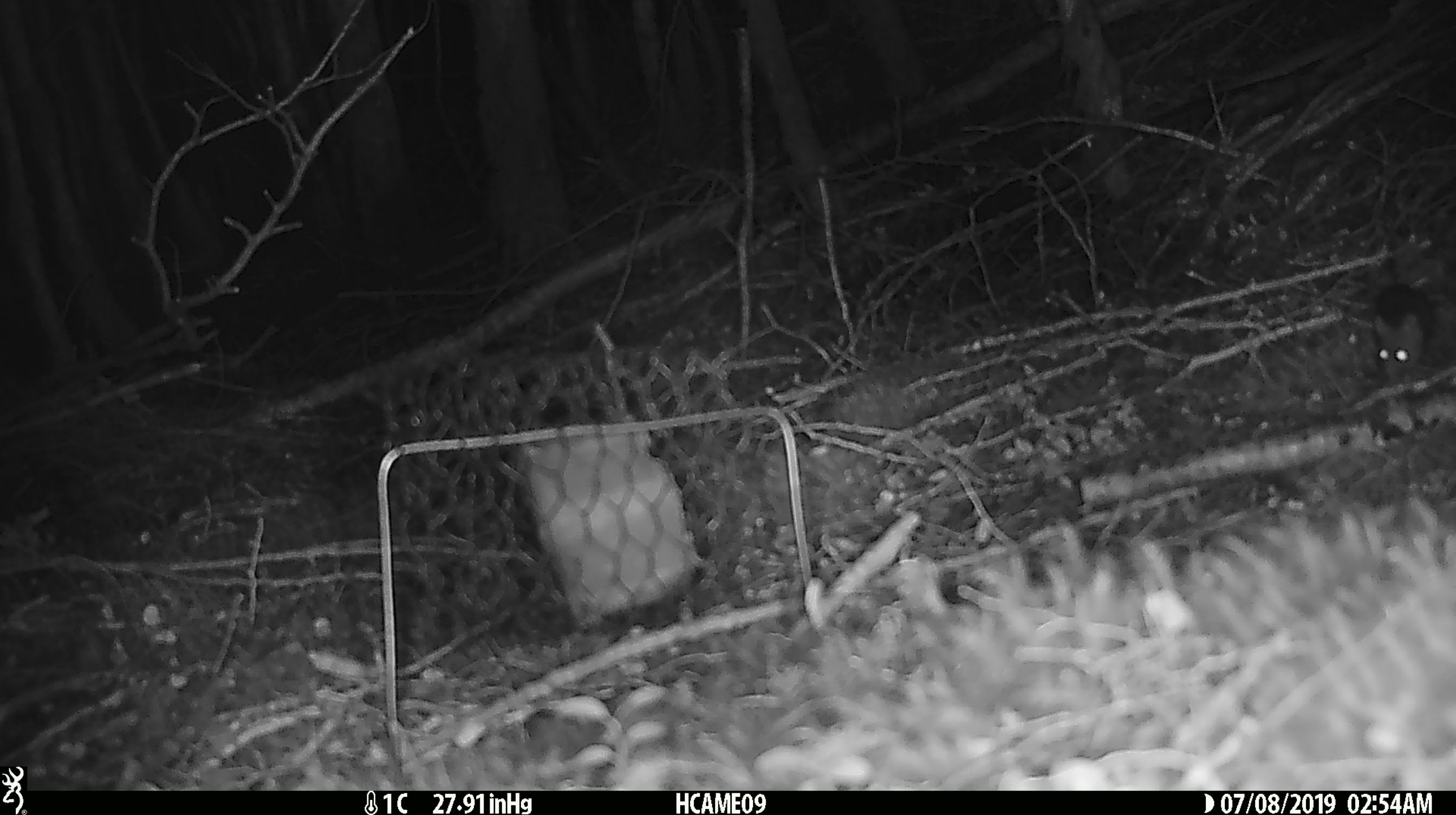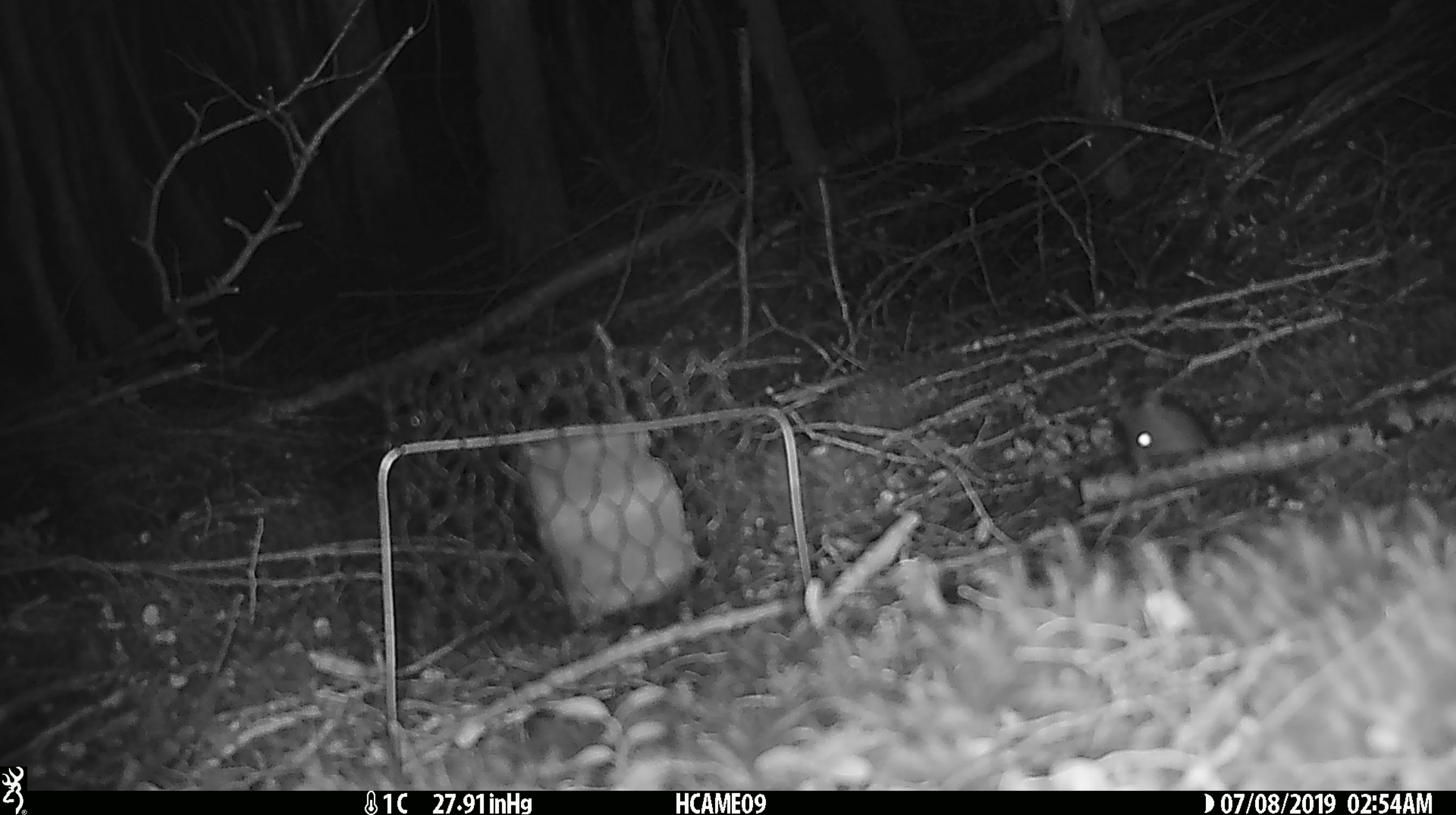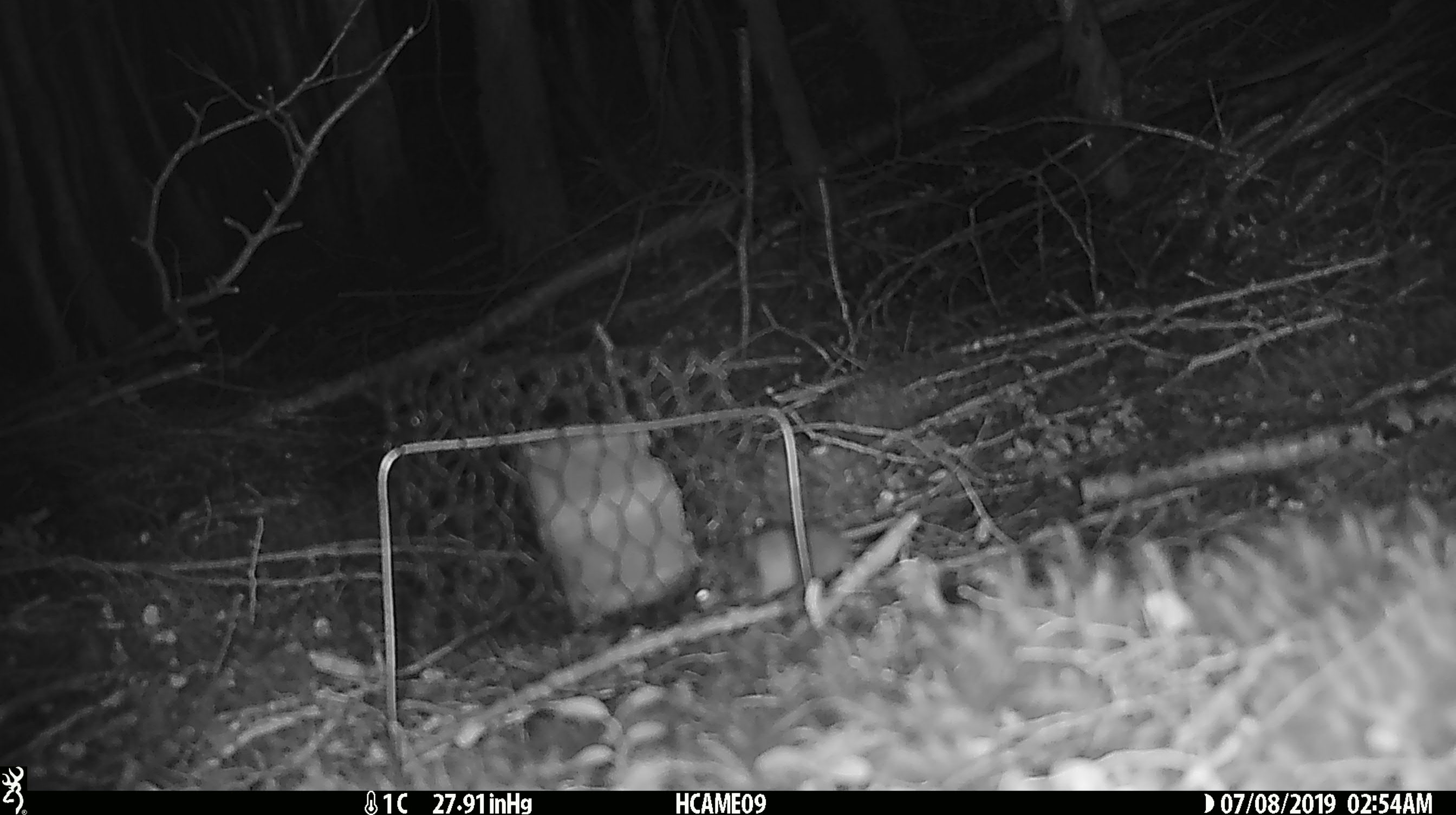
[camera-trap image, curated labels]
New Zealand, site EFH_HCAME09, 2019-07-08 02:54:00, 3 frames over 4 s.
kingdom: Animalia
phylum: Chordata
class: Mammalia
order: Rodentia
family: Muridae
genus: Mus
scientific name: Mus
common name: mouse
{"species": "mouse (Mus)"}